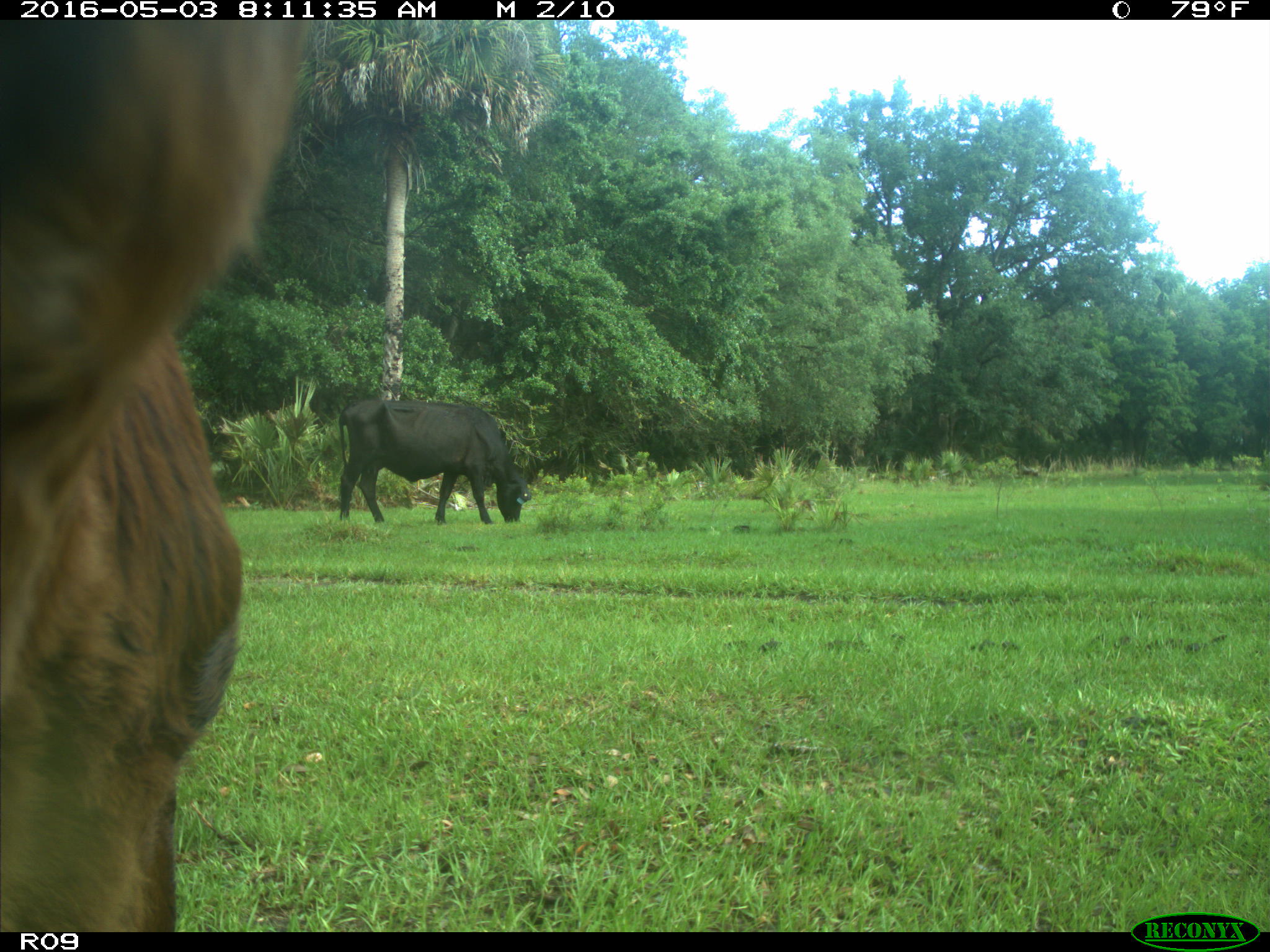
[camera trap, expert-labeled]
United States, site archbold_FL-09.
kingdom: Animalia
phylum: Chordata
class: Mammalia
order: Artiodactyla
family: Bovidae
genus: Bos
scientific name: Bos taurus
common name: domestic cow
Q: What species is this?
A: Bos taurus (domestic cow).